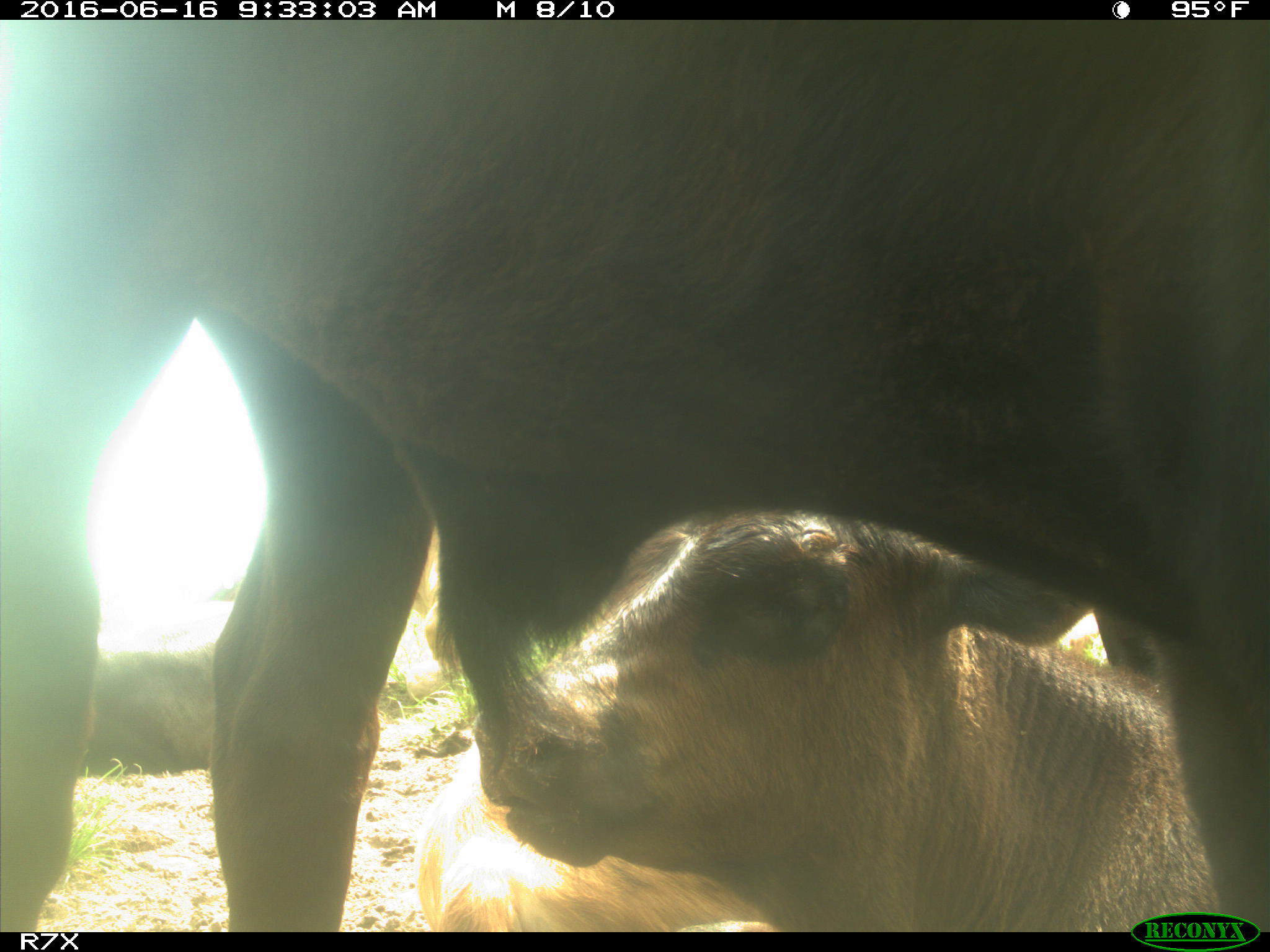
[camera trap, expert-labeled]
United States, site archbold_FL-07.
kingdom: Animalia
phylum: Chordata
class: Mammalia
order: Artiodactyla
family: Bovidae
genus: Bos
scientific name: Bos taurus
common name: domestic cow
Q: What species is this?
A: Bos taurus (domestic cow).